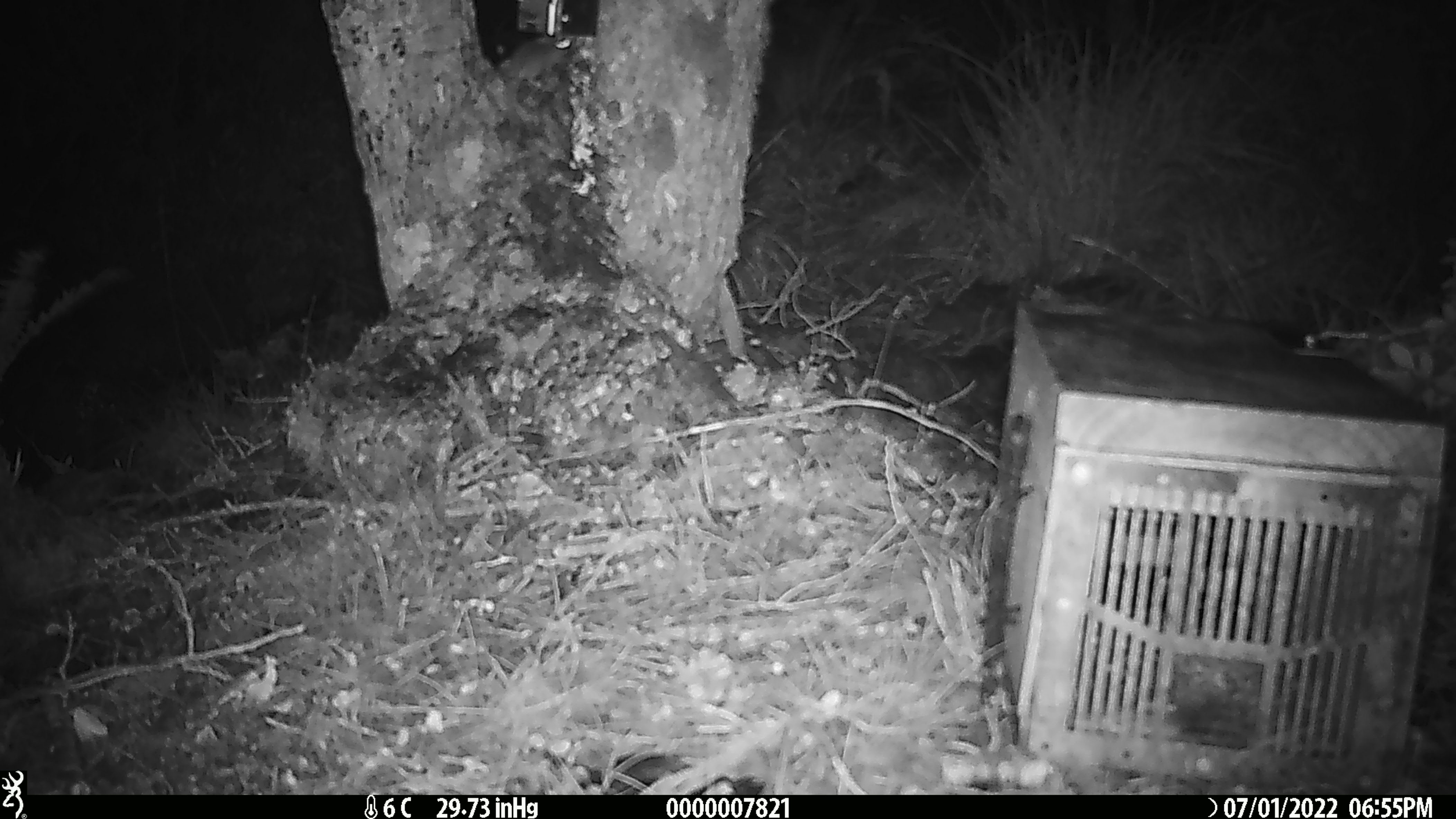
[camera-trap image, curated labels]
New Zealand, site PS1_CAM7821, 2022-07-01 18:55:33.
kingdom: Animalia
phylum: Chordata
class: Mammalia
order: Rodentia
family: Muridae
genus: Mus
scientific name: Mus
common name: mouse